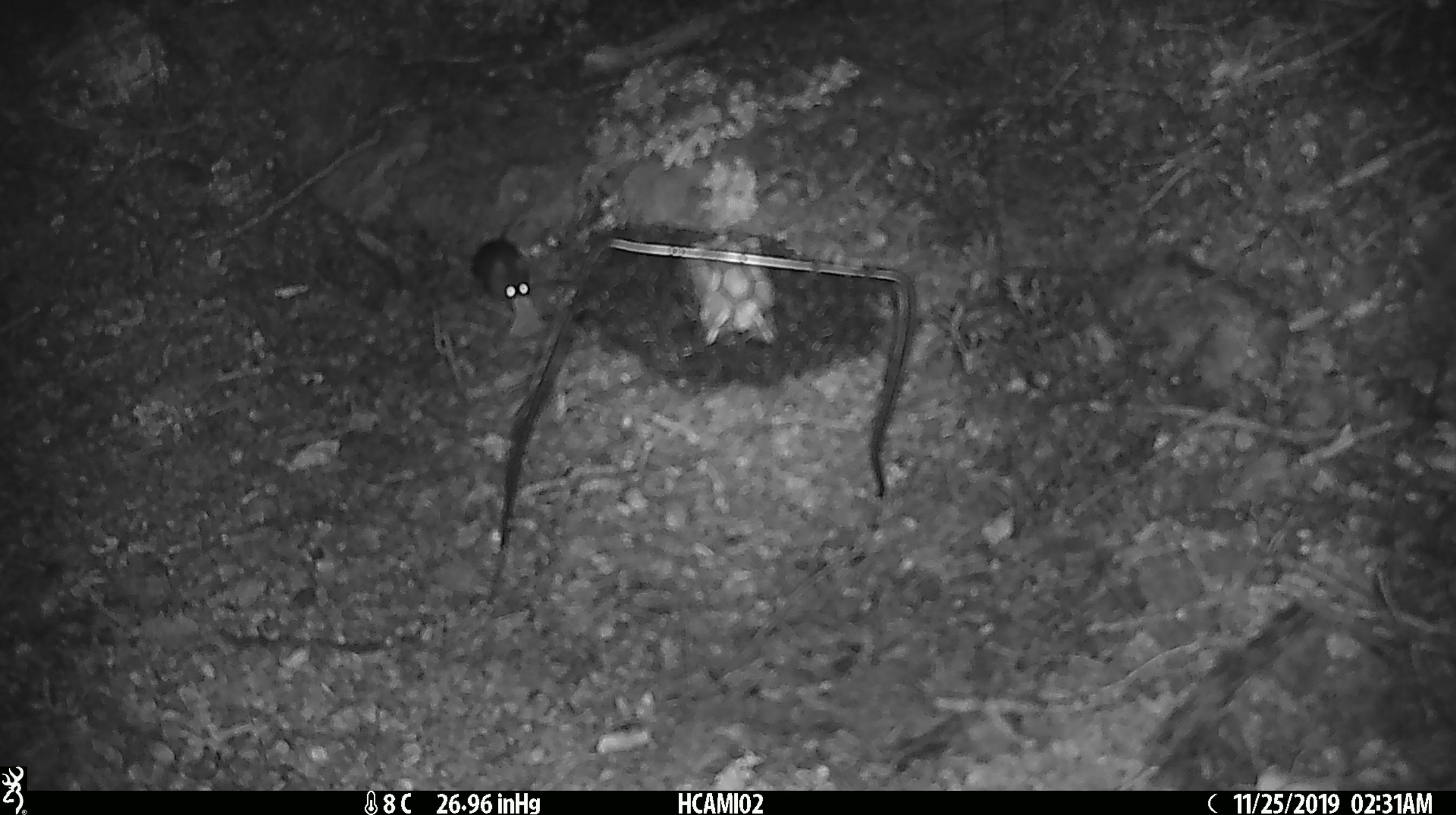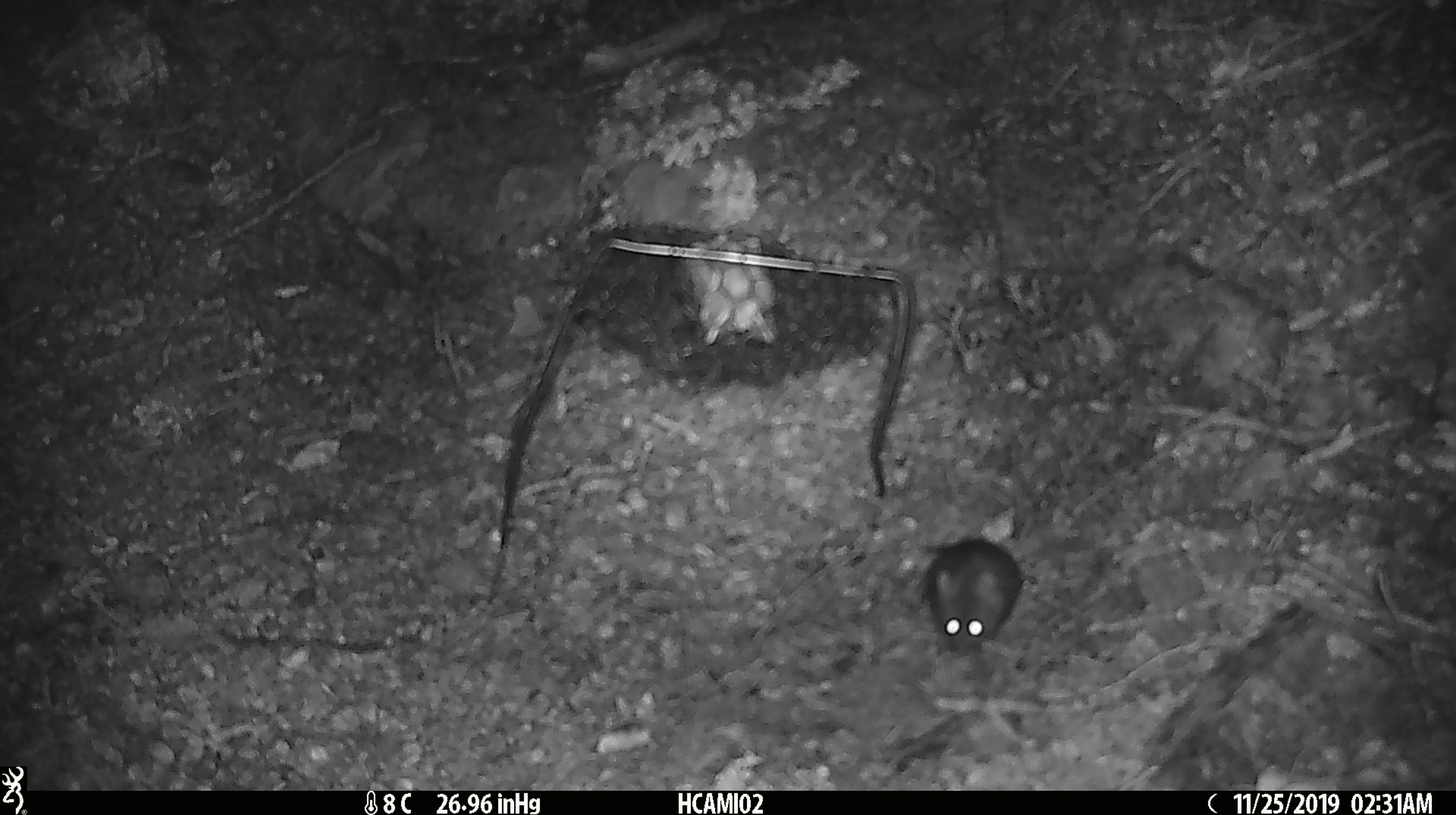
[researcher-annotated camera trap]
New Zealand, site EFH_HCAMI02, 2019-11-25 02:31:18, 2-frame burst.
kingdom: Animalia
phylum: Chordata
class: Mammalia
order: Rodentia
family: Muridae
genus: Mus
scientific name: Mus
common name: mouse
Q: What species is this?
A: Mouse (Mus).